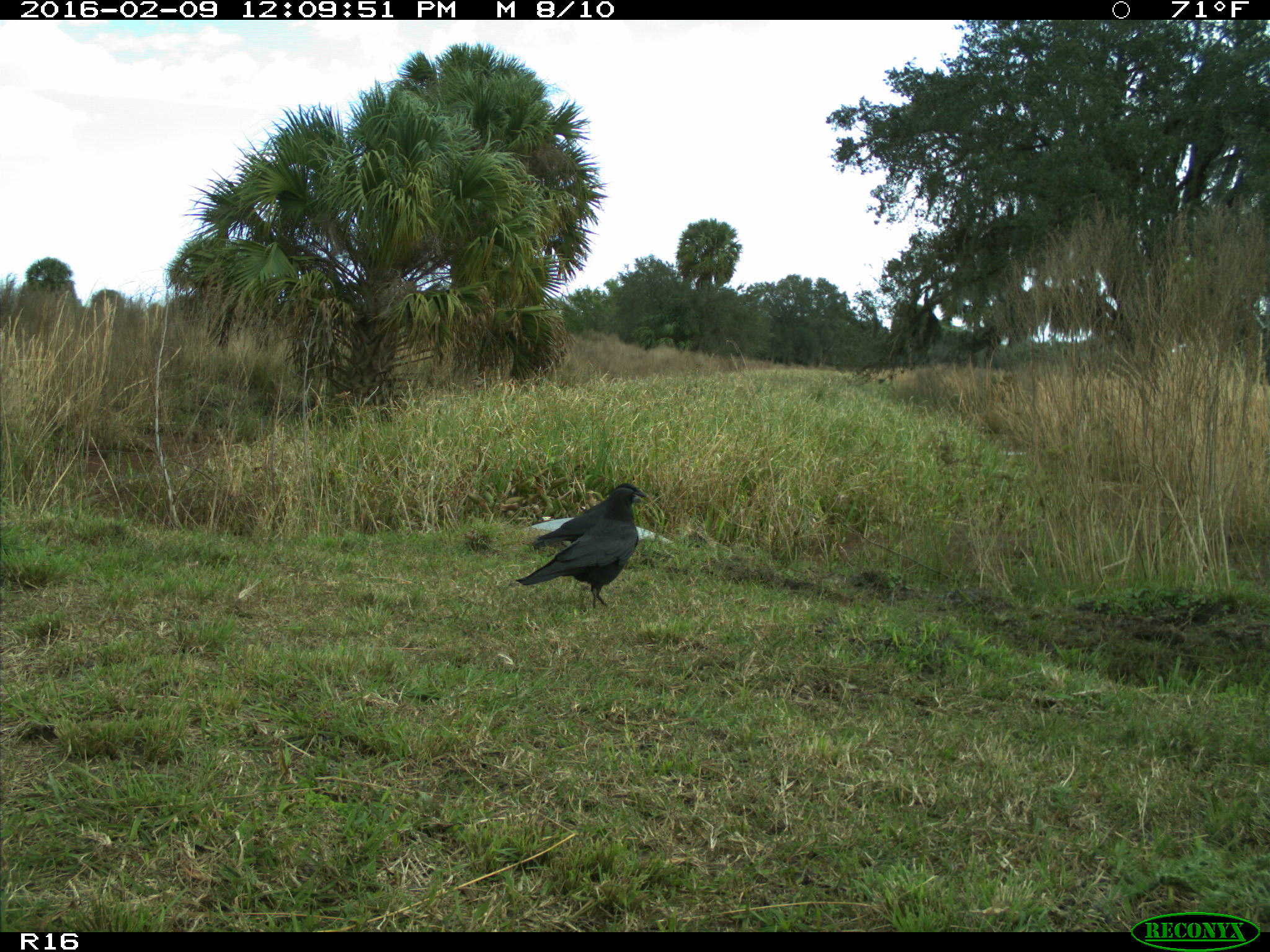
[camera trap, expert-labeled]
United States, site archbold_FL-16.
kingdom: Animalia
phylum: Chordata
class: Aves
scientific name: Aves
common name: birds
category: unidentified bird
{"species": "unidentified bird (birds) (Aves)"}